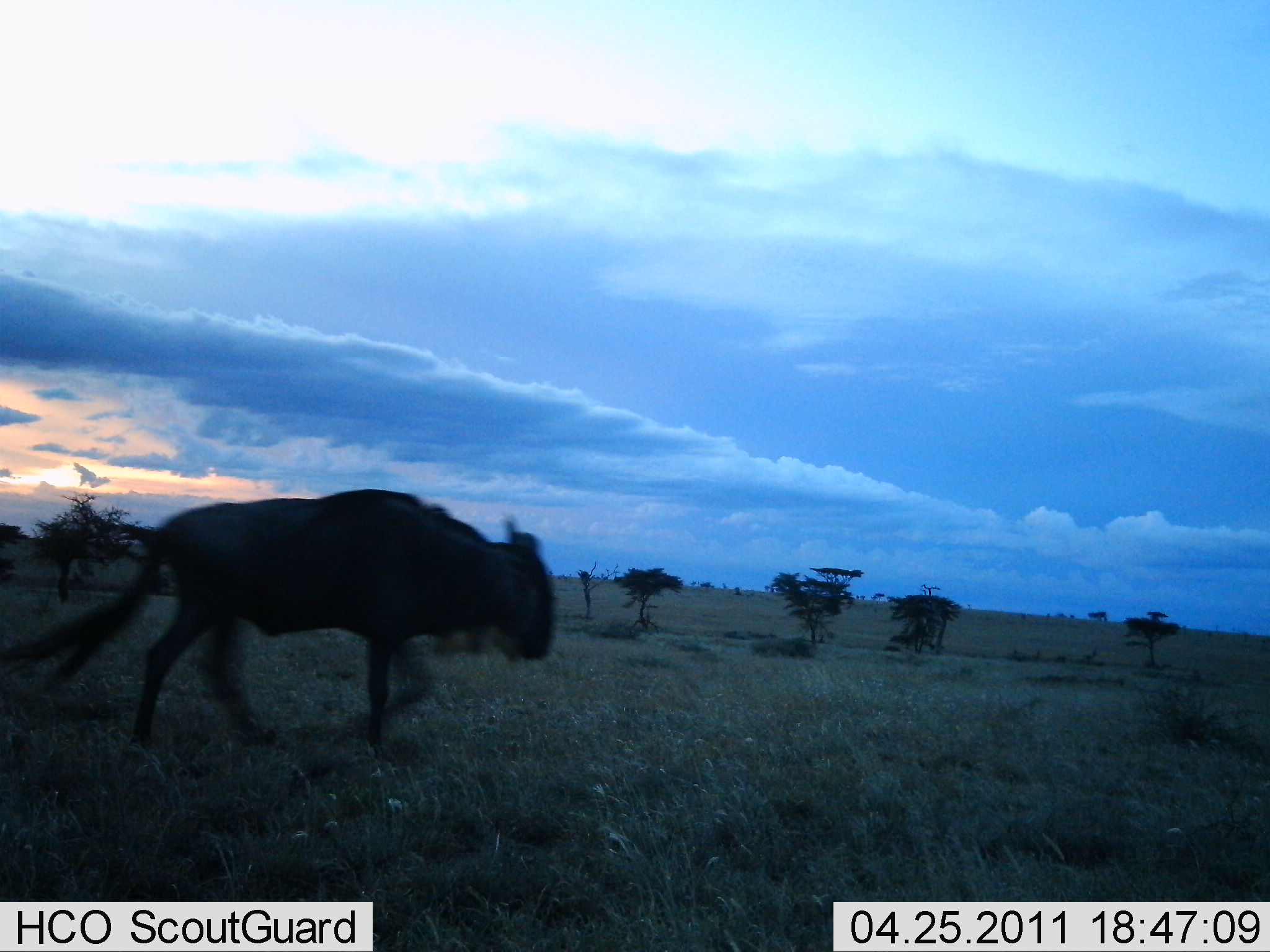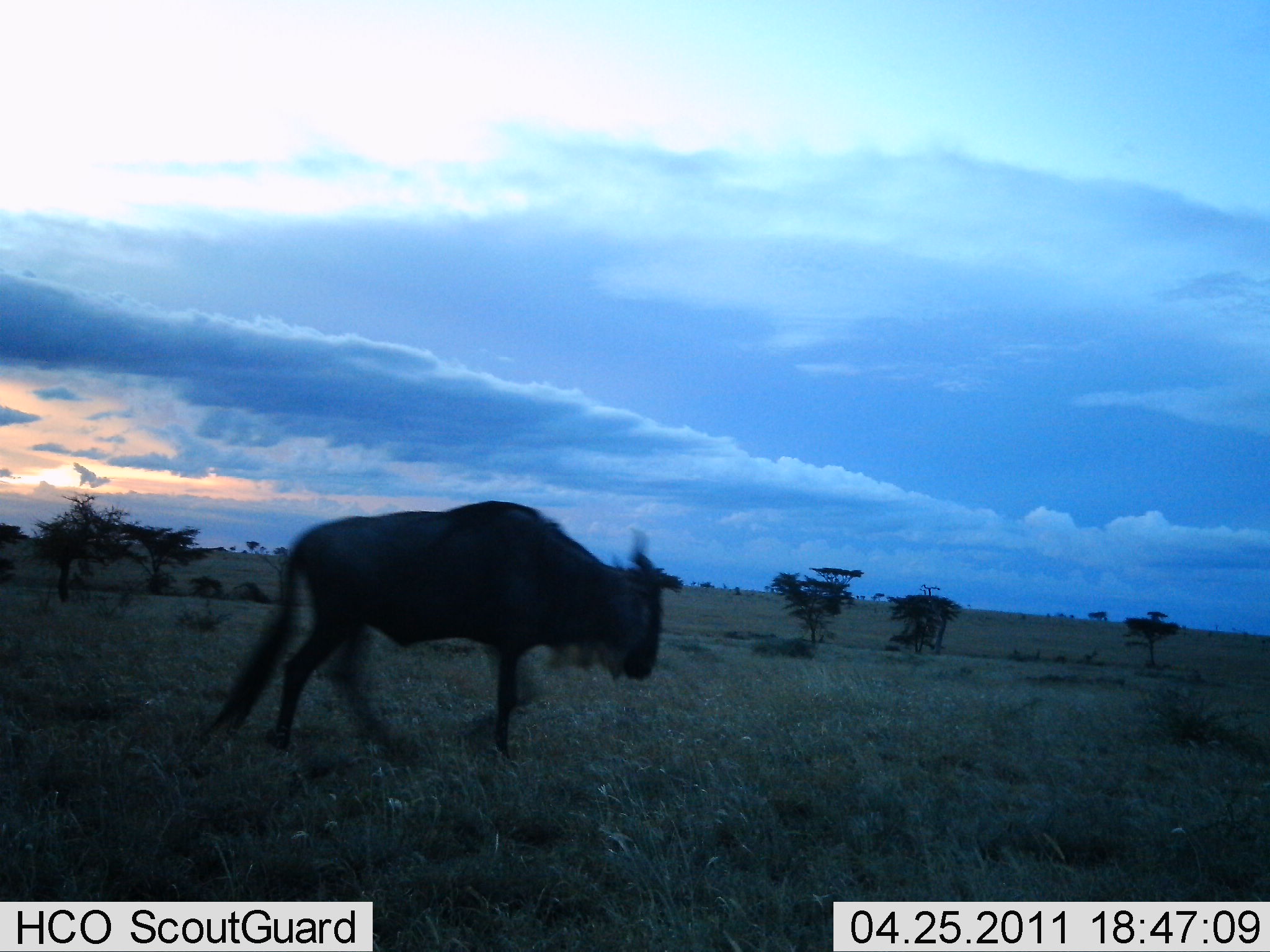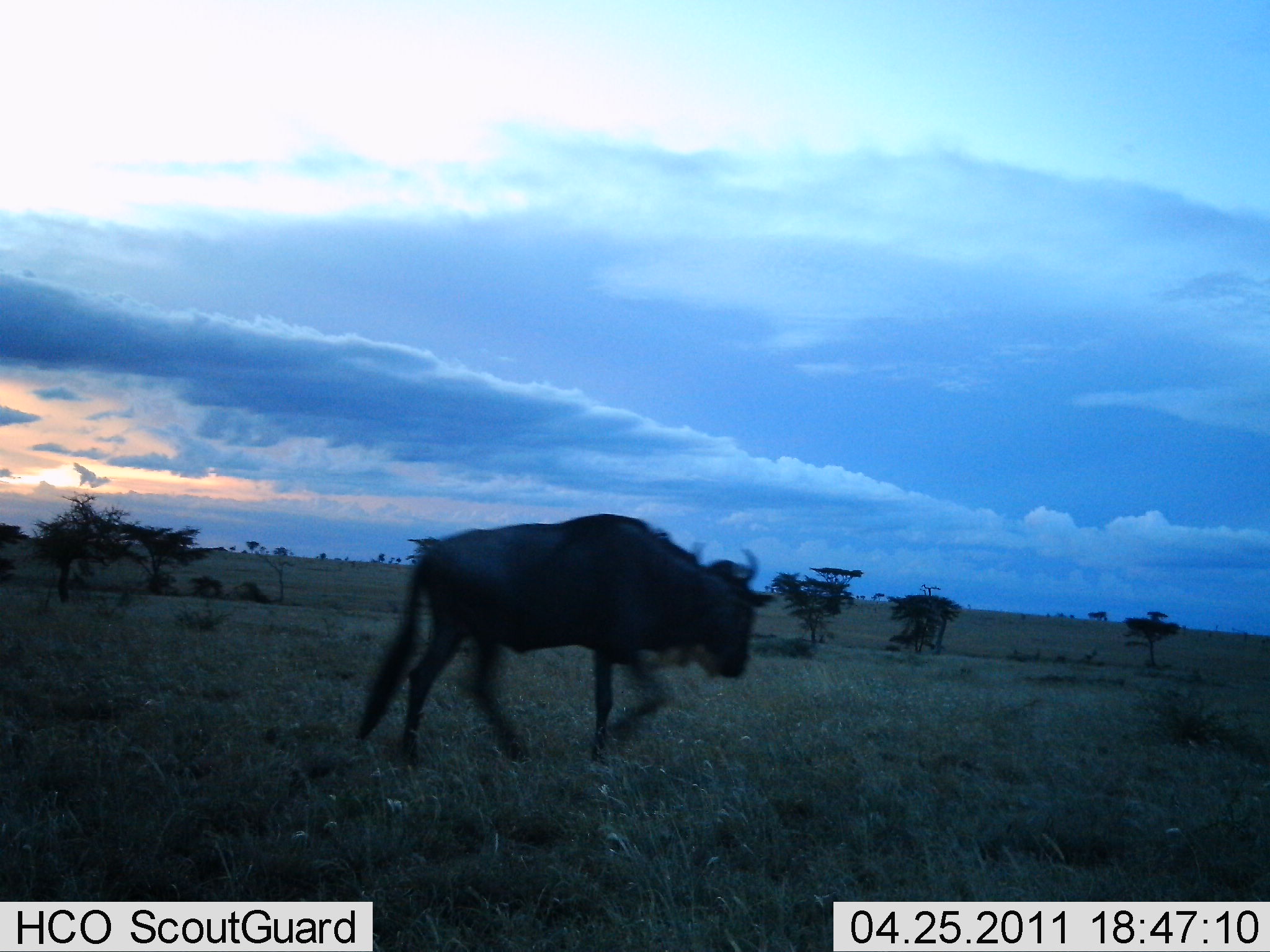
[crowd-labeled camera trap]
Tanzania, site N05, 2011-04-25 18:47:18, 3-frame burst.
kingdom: Animalia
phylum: Chordata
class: Mammalia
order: Artiodactyla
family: Bovidae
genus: Connochaetes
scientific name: Connochaetes taurinus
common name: blue wildebeest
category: wildebeest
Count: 1.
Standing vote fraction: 10%.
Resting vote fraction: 0%.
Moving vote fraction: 90%.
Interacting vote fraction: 0%.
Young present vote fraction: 0%.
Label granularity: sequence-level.